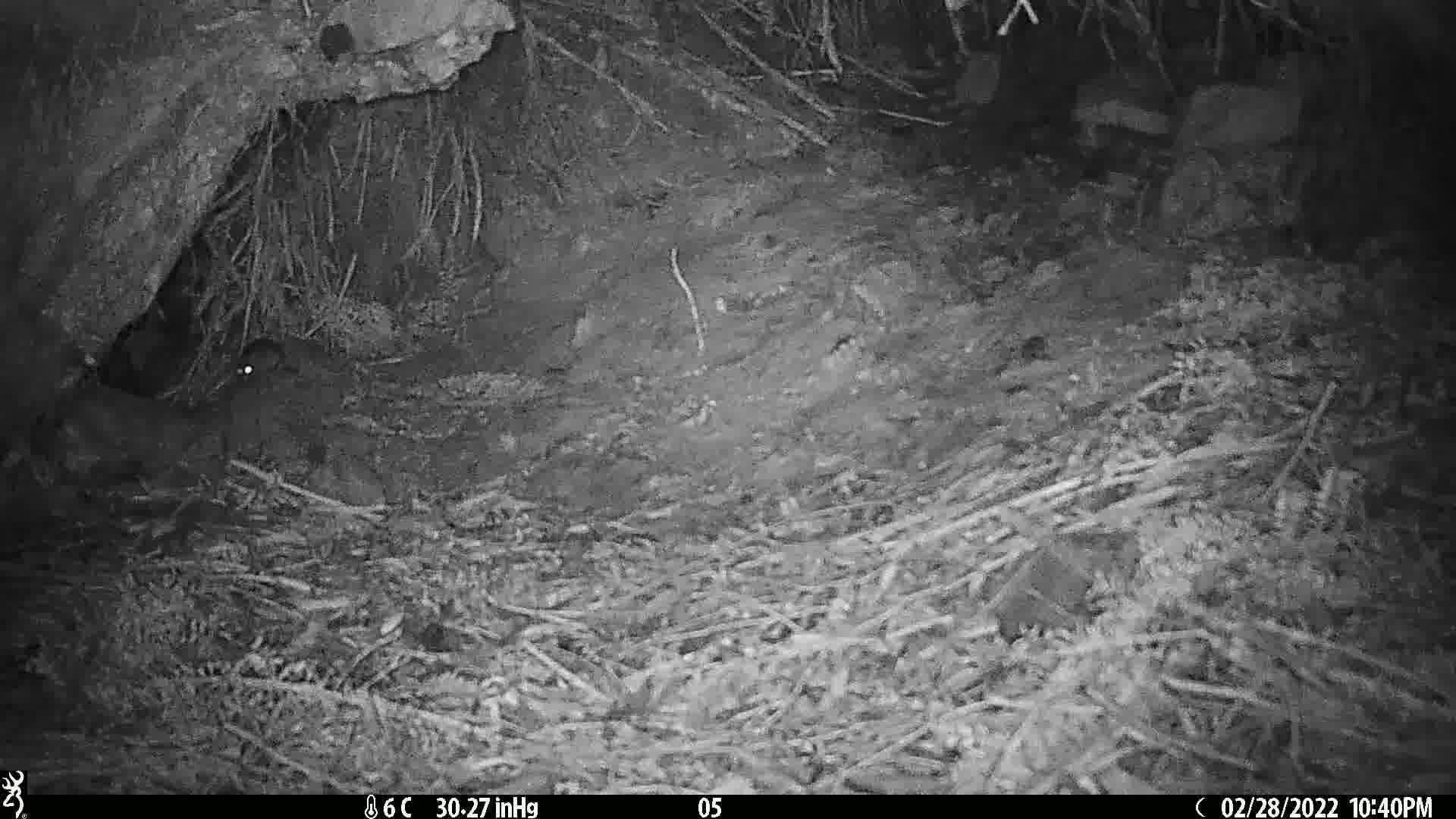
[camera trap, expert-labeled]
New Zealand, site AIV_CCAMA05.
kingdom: Animalia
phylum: Chordata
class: Mammalia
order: Rodentia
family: Muridae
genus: Mus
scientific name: Mus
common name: mouse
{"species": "mouse (Mus)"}